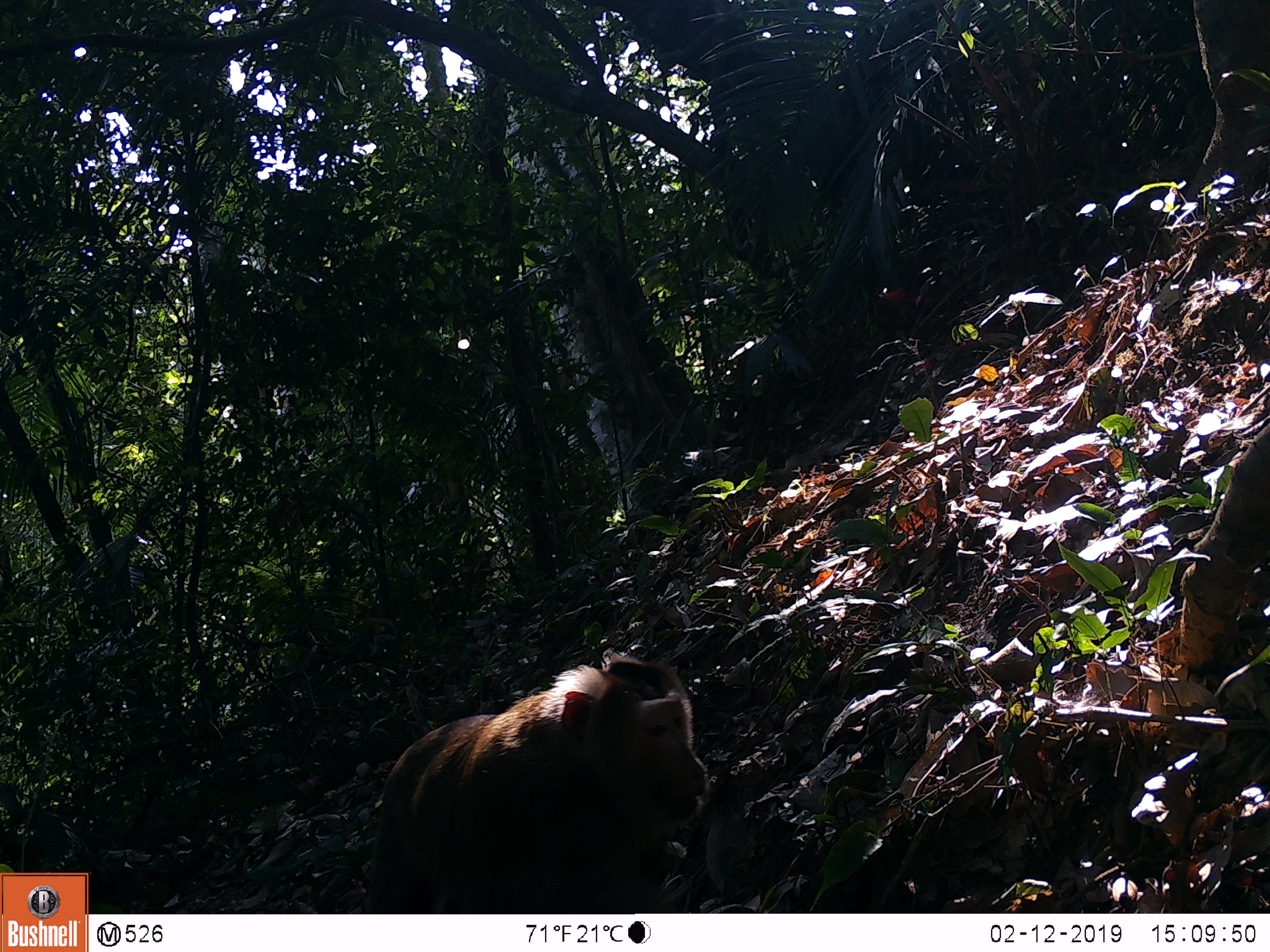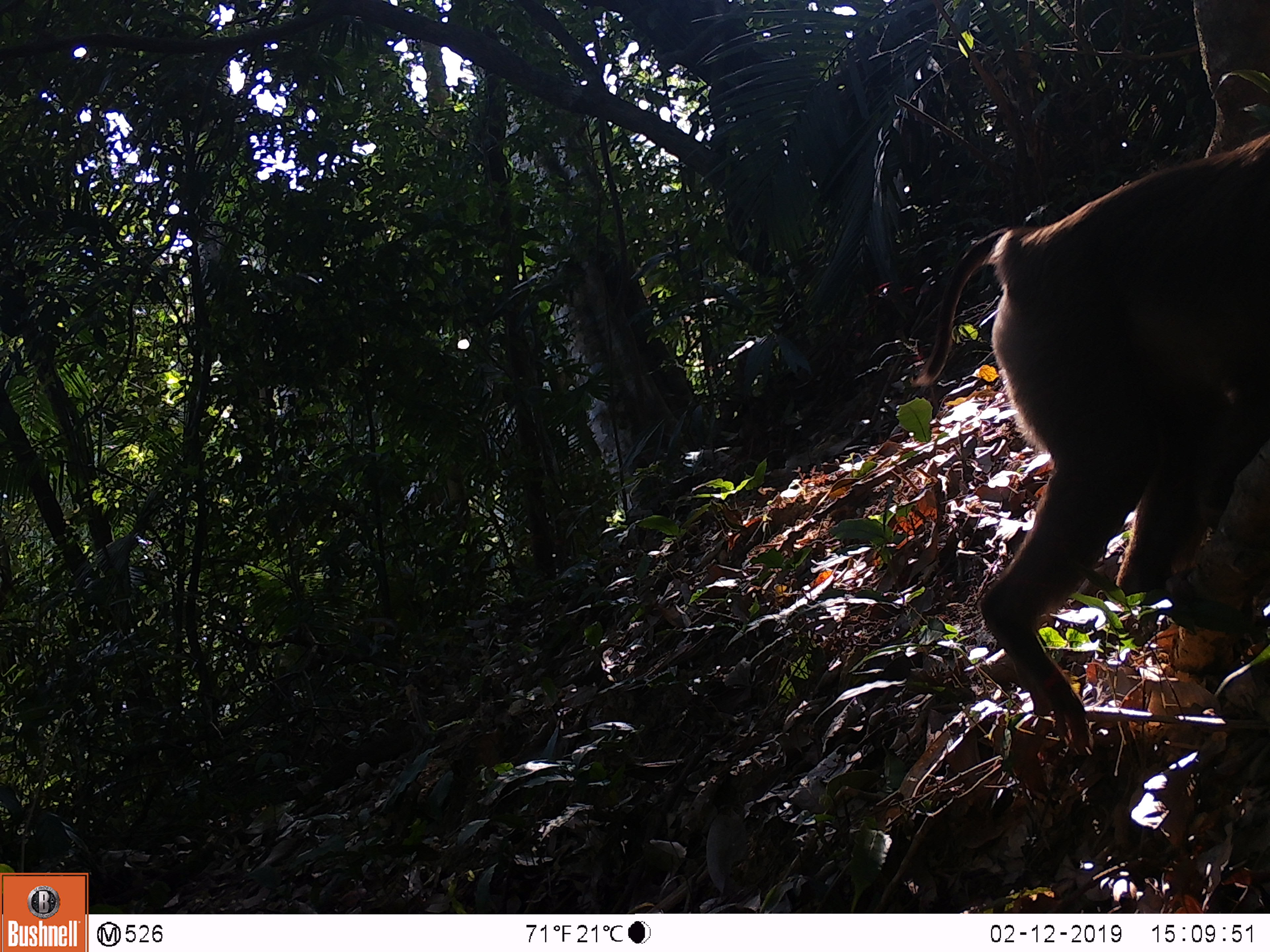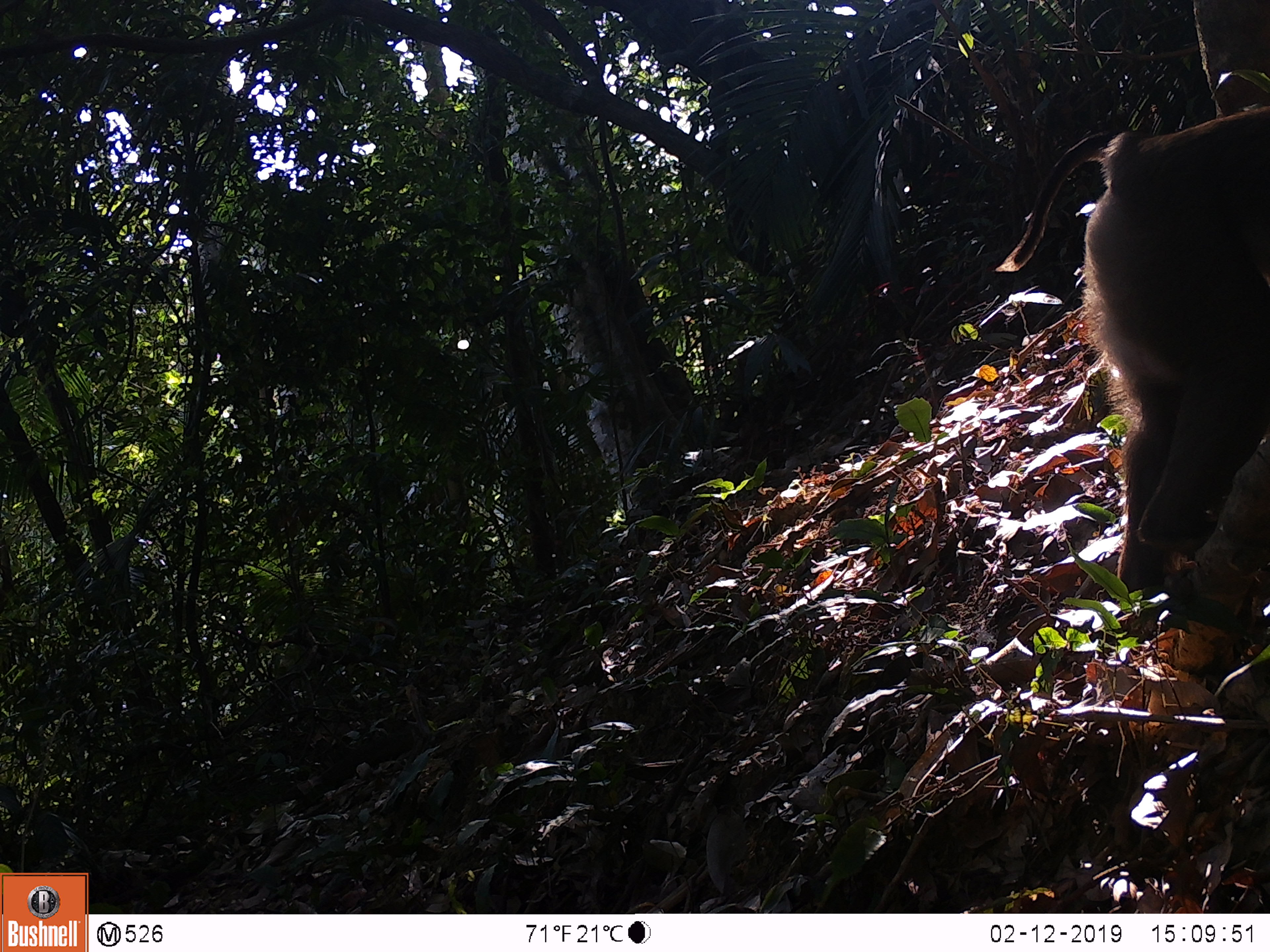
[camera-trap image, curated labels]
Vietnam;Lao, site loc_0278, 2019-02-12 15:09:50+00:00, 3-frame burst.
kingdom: Animalia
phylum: Chordata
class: Mammalia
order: Primates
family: Cercopithecidae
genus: Macaca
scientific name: Macaca nemestrina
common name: pig-tailed macaque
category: pig tailed macaque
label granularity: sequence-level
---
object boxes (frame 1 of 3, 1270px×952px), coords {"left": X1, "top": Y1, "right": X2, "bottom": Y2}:
pig tailed macaque: {"left": 366, "top": 651, "right": 710, "bottom": 914}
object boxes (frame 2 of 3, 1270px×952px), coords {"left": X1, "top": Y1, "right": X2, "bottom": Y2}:
pig tailed macaque: {"left": 913, "top": 129, "right": 1270, "bottom": 751}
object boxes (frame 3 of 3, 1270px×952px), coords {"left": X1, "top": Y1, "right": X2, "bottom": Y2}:
pig tailed macaque: {"left": 995, "top": 104, "right": 1270, "bottom": 593}